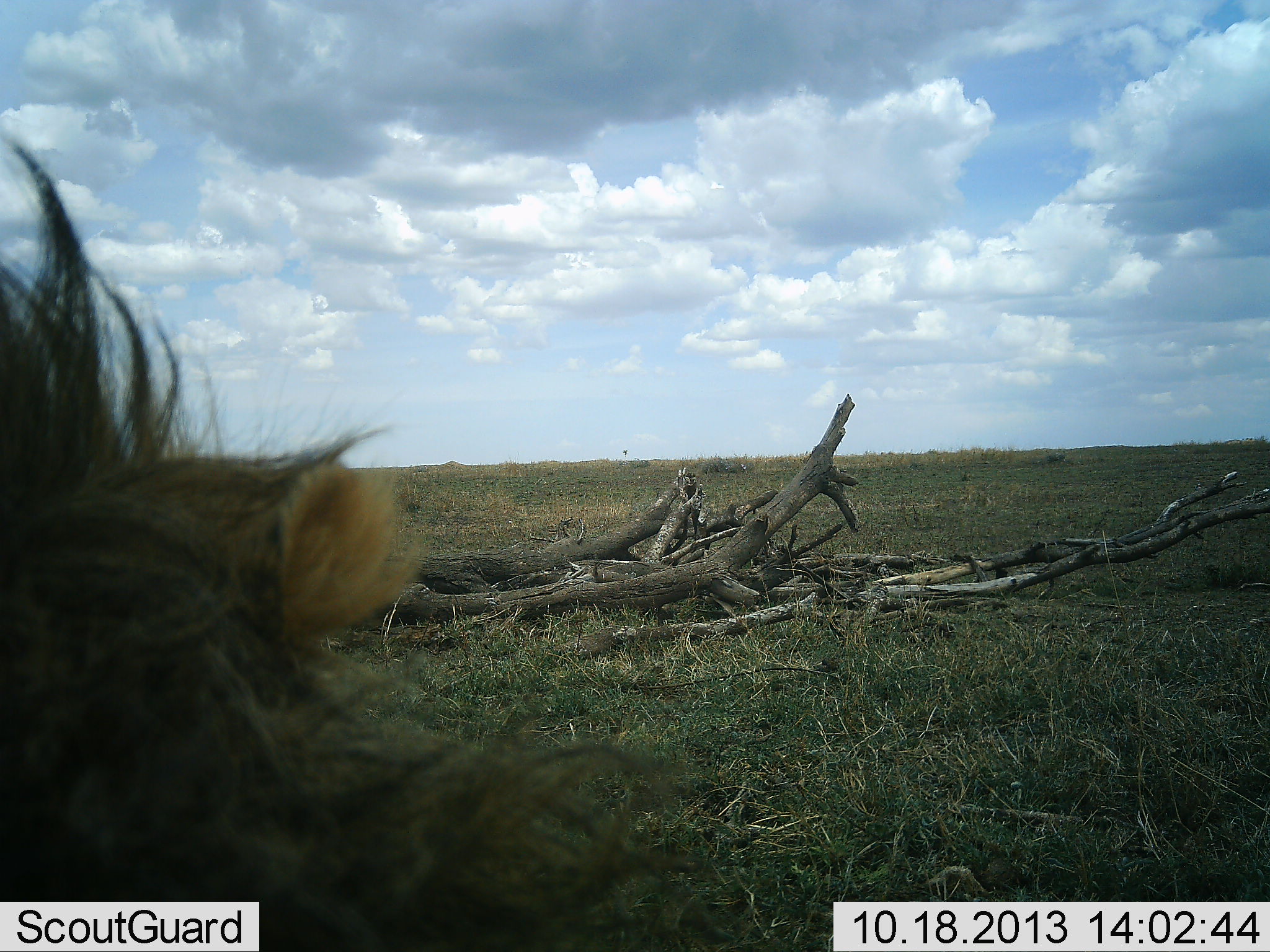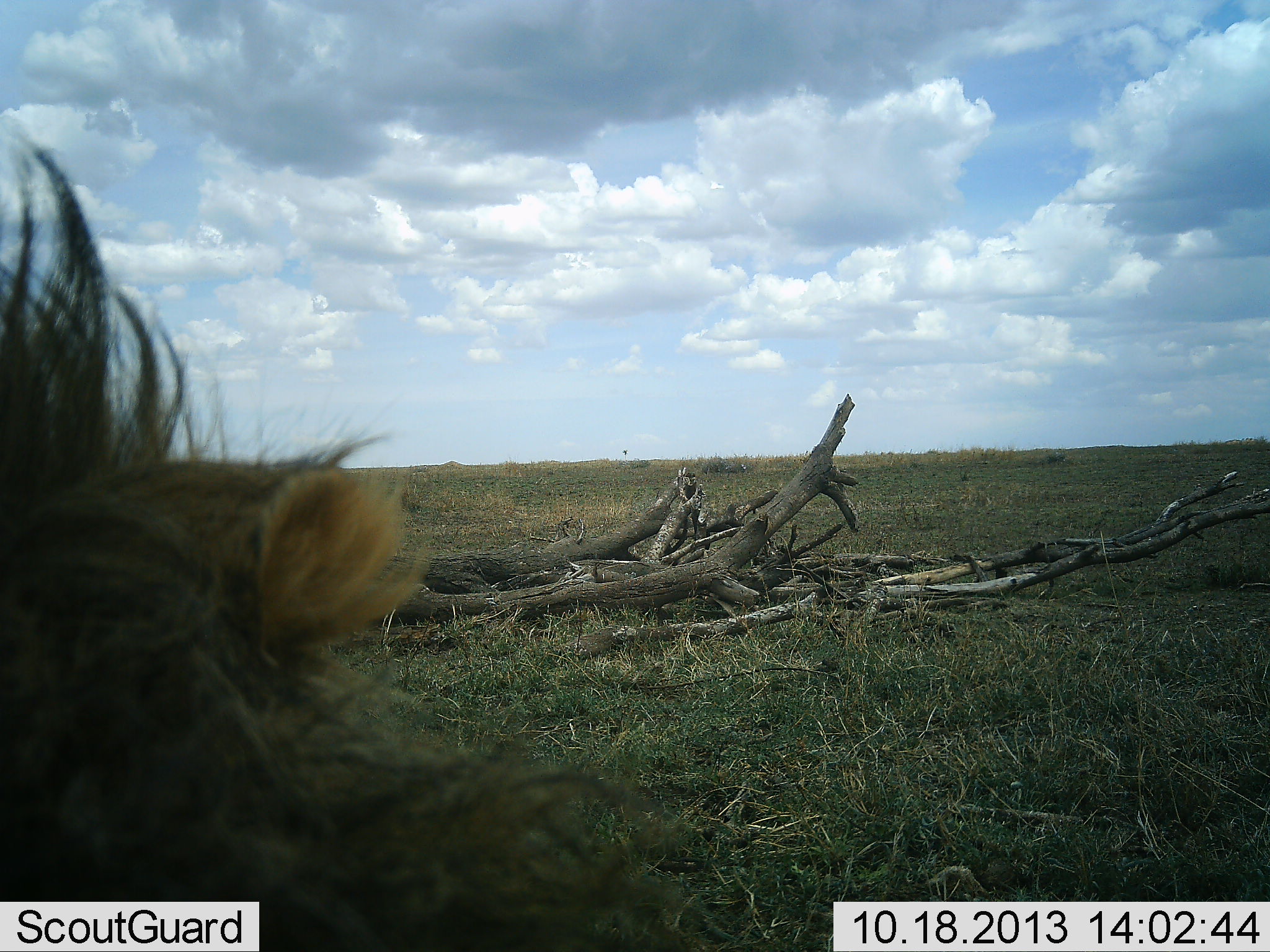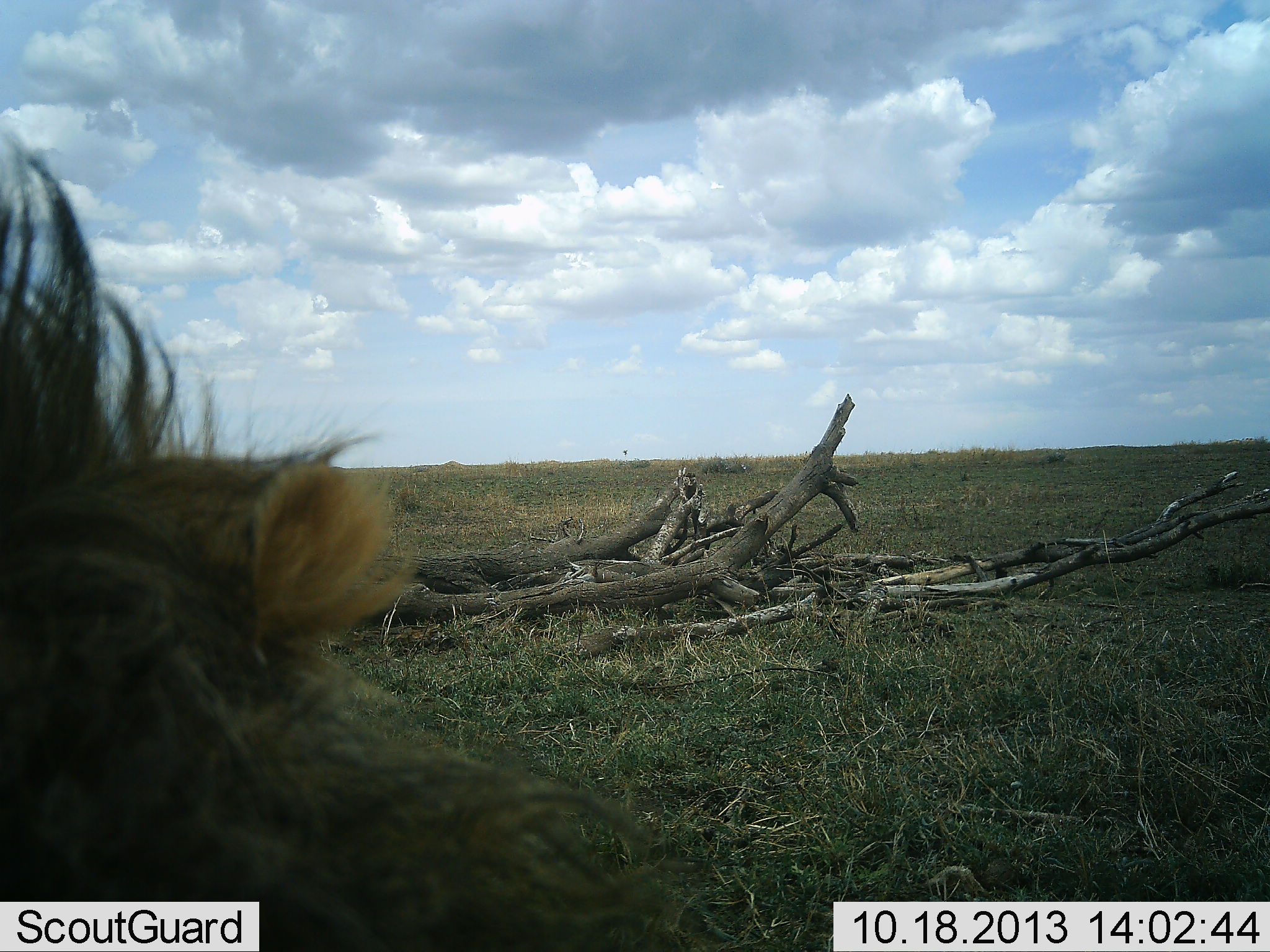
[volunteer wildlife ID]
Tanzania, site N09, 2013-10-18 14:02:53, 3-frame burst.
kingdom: Animalia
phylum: Chordata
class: Mammalia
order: Carnivora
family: Felidae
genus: Panthera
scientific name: Panthera leo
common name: lion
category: lionmale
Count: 1.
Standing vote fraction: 20%.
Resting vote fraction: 80%.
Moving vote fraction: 0%.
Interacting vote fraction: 0%.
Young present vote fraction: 0%.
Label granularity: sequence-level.